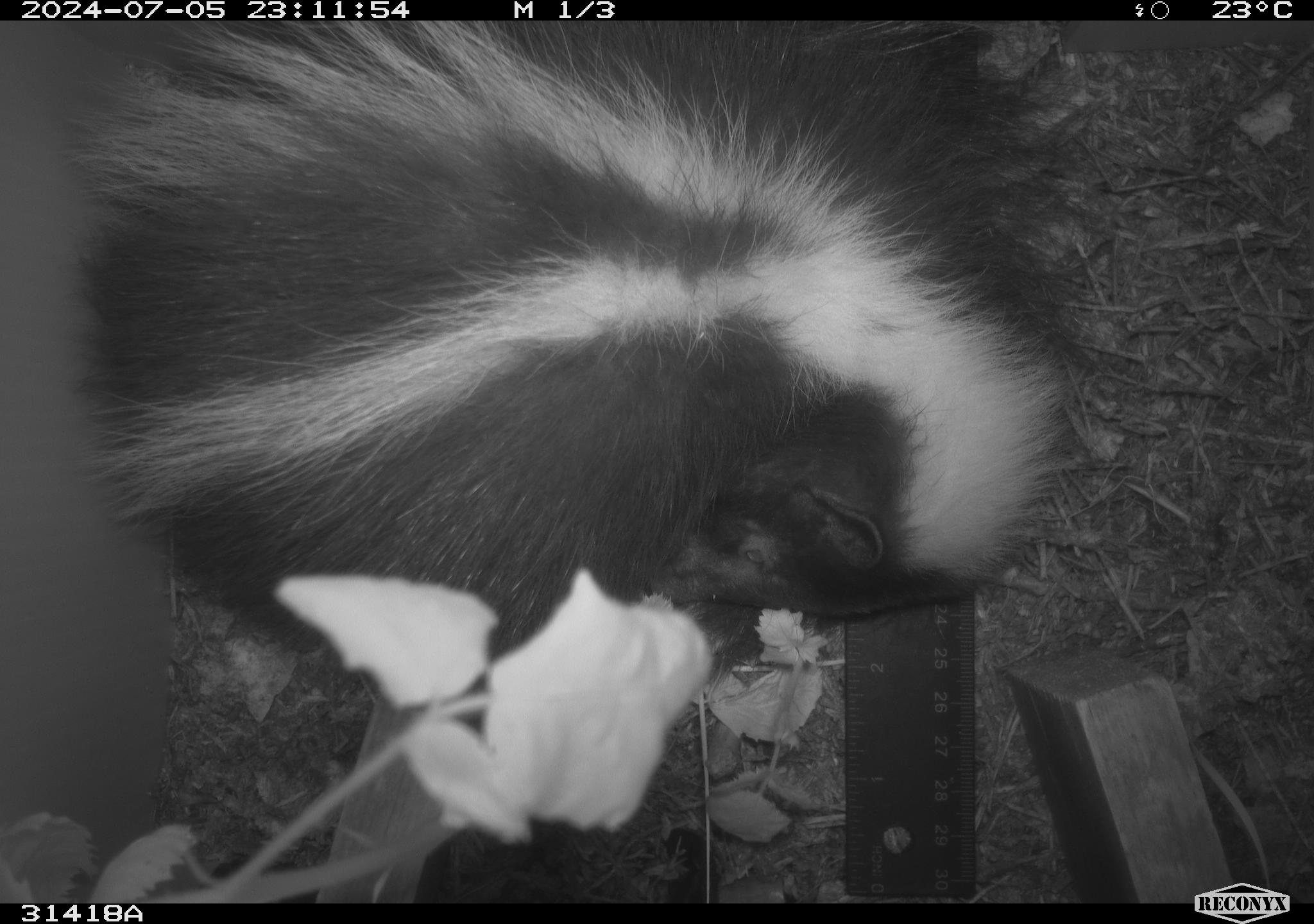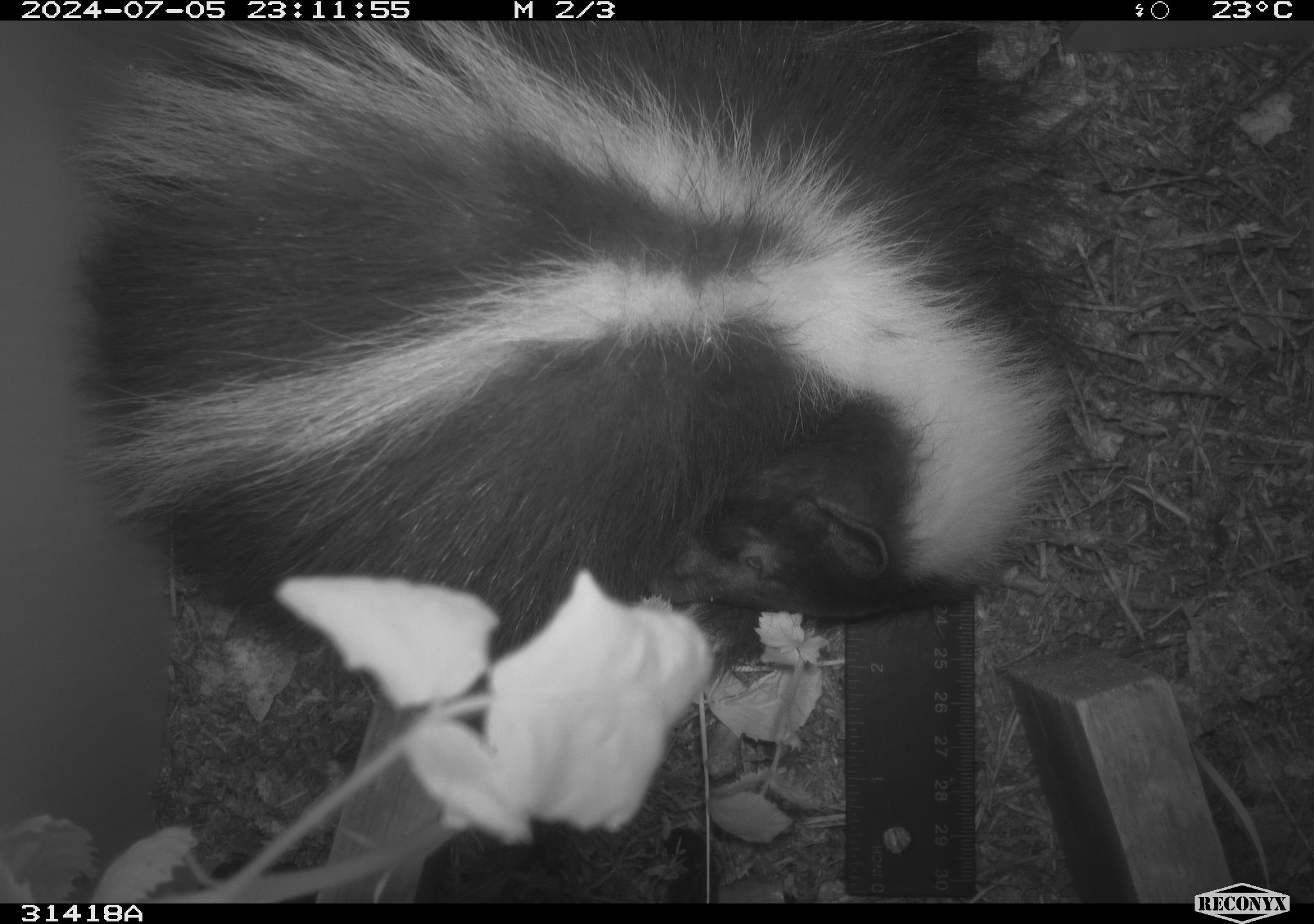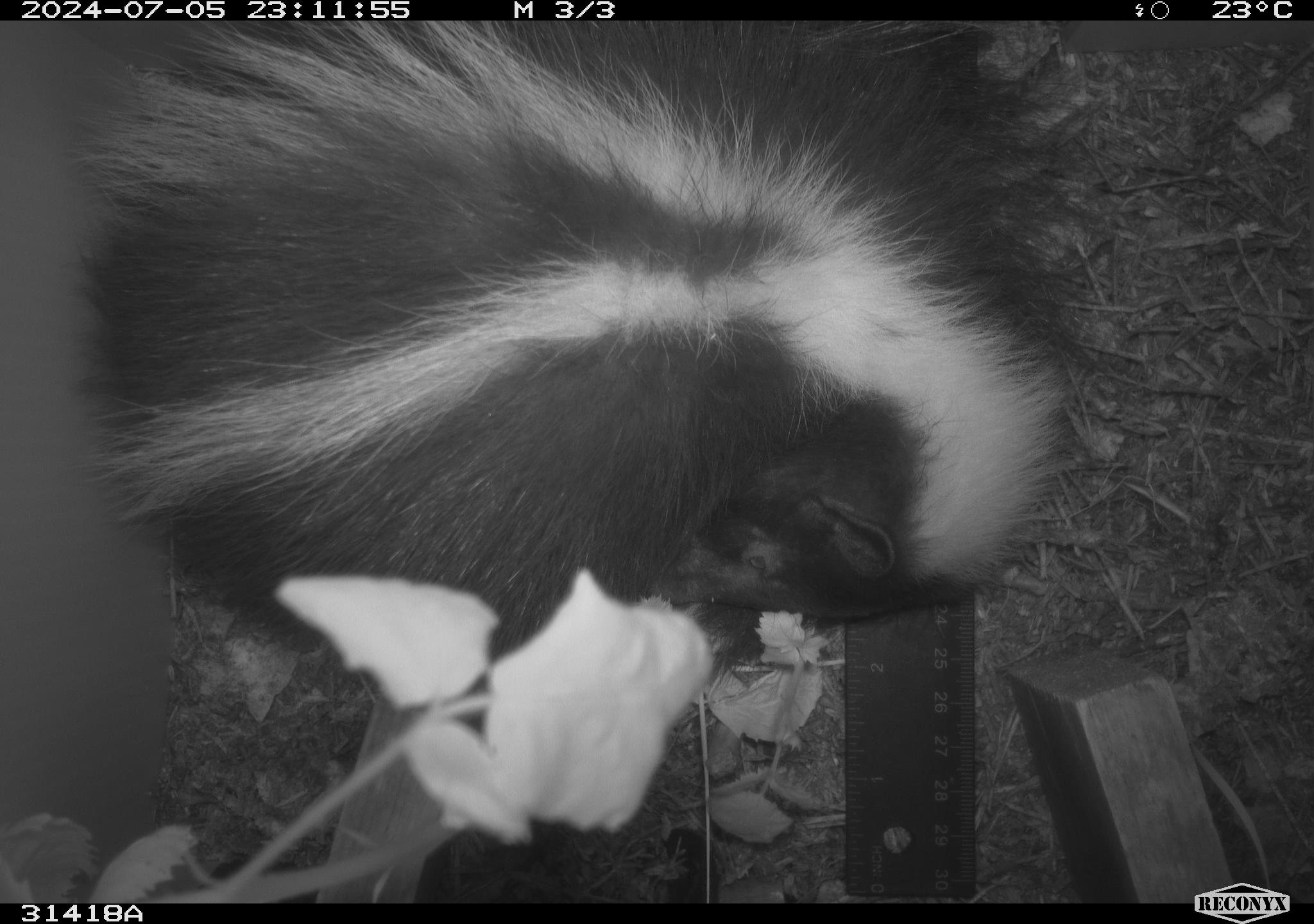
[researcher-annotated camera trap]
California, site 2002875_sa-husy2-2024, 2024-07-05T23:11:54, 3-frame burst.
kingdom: Animalia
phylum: Chordata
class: Mammalia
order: Carnivora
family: Mephitidae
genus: Mephitis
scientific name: Mephitis mephitis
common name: striped skunk